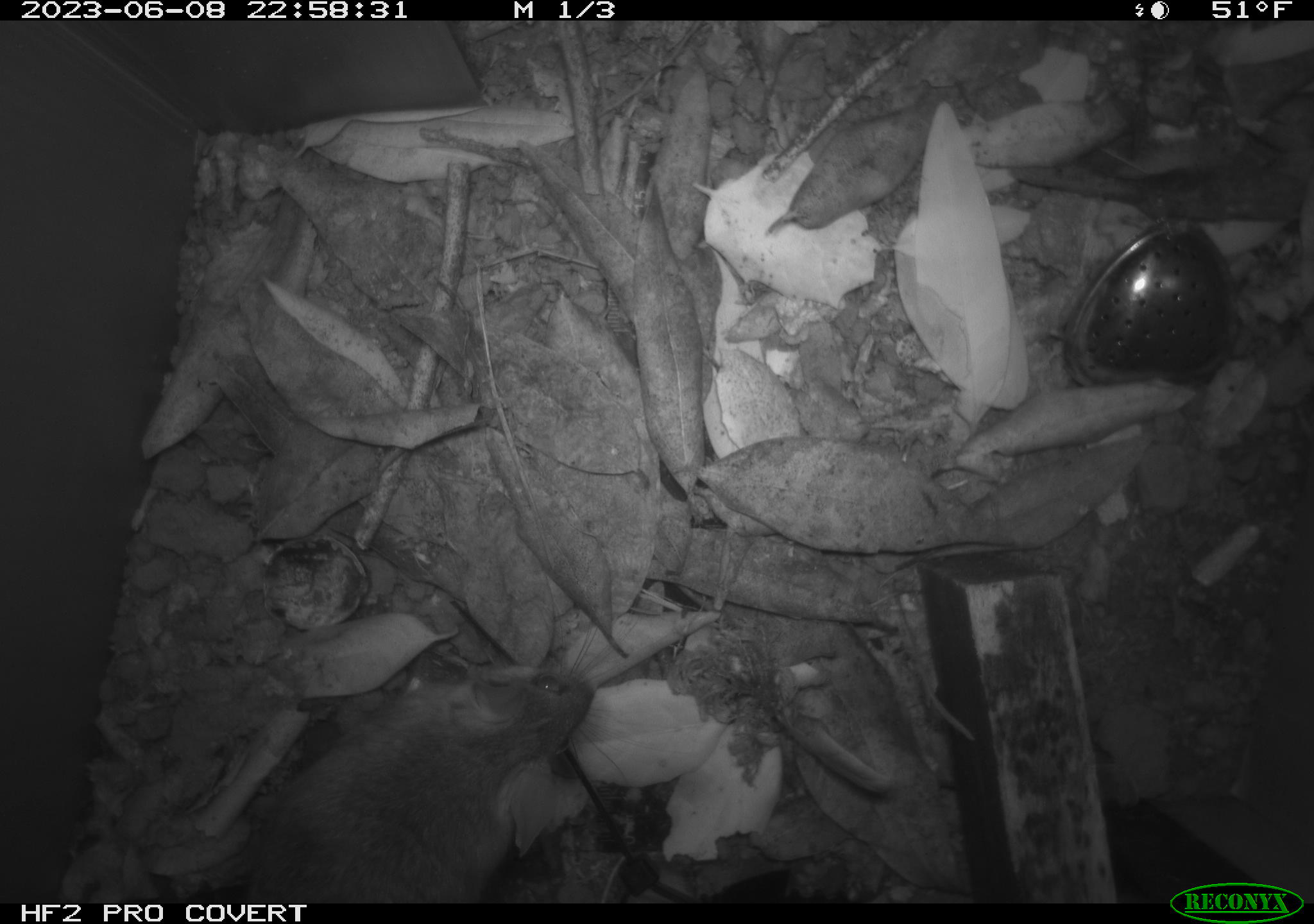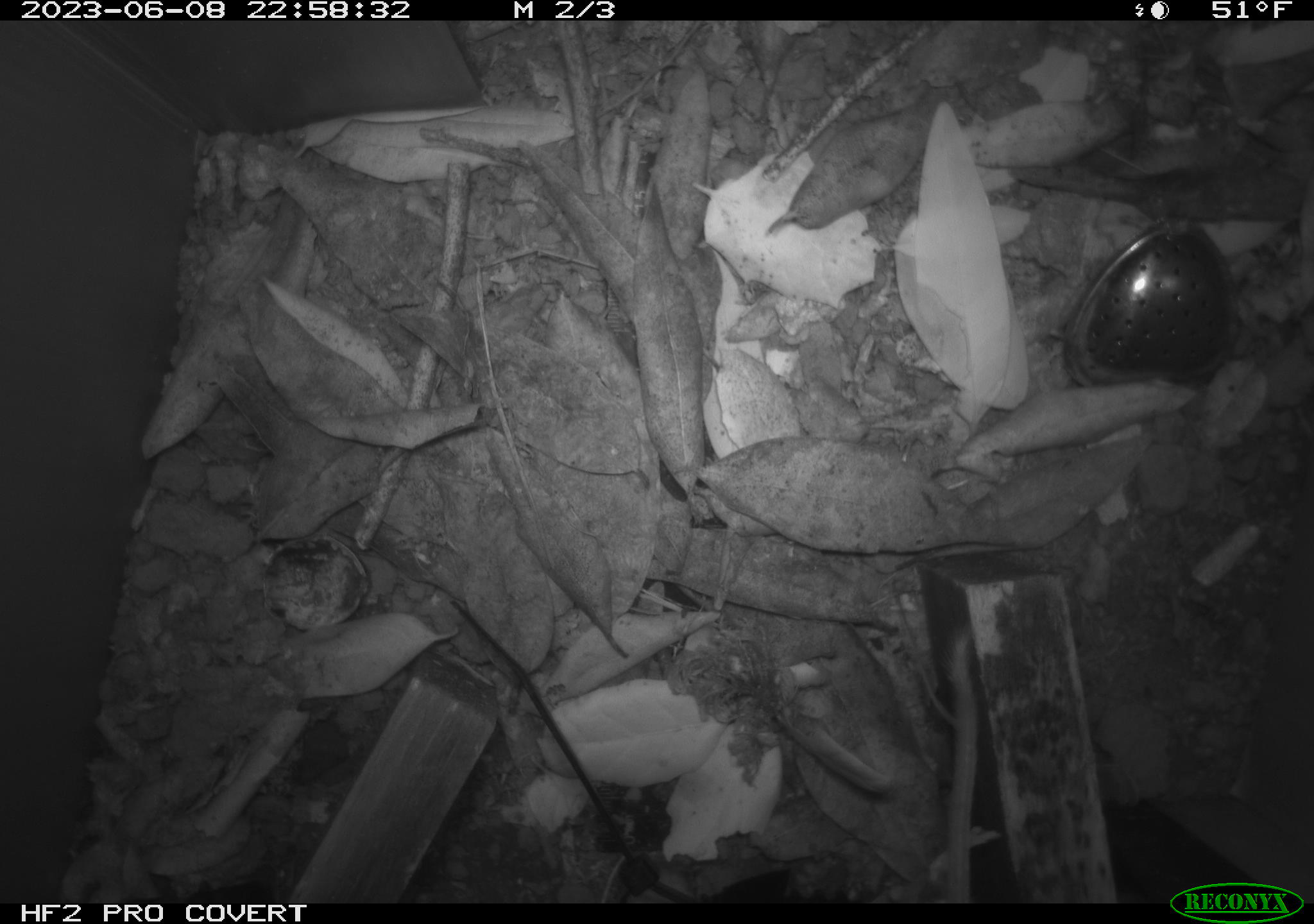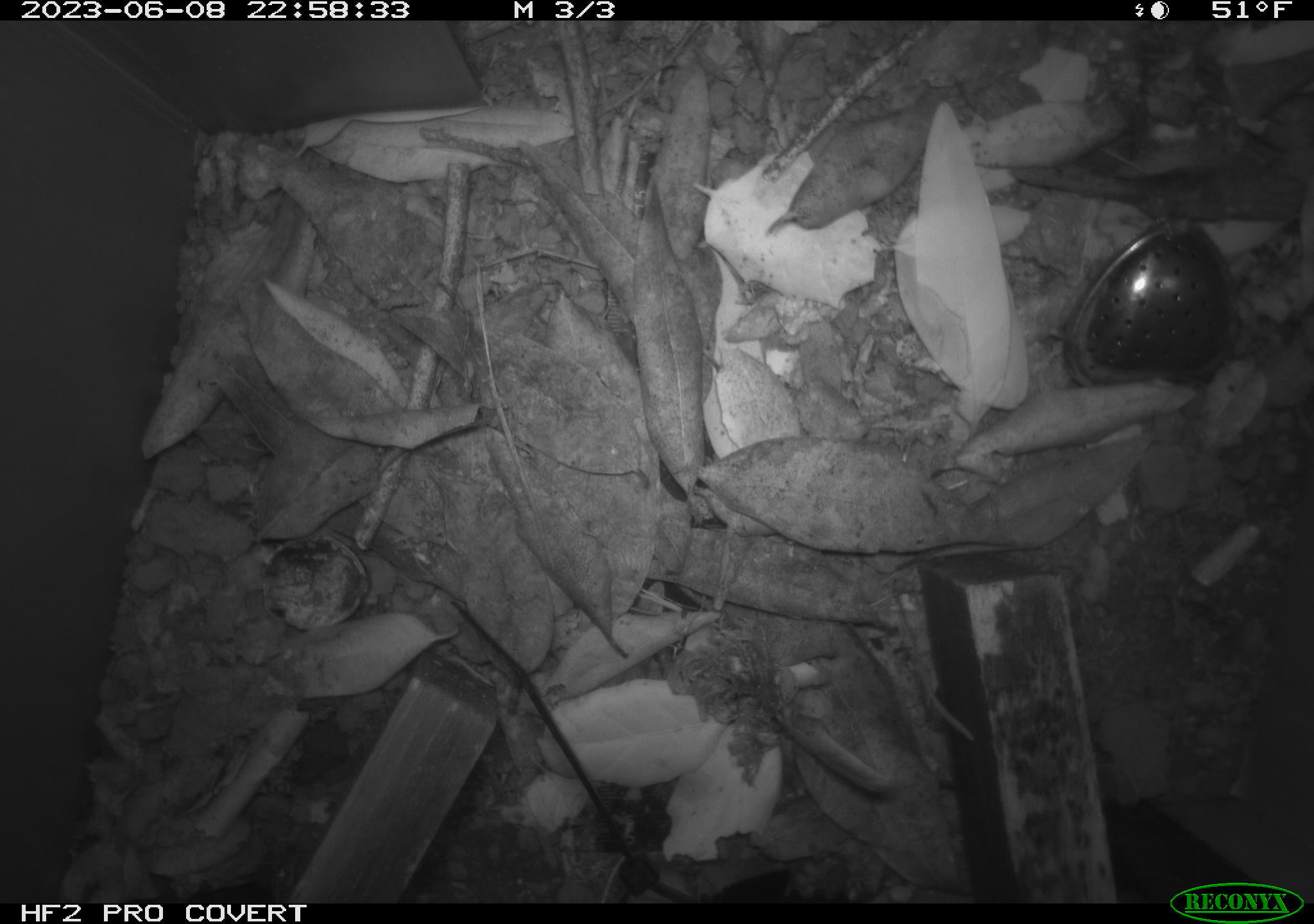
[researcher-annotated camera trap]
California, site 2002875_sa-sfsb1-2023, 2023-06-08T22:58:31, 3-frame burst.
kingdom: Animalia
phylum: Chordata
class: Mammalia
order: Rodentia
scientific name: Rodentia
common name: mouse species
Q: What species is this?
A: Mouse species (Rodentia).